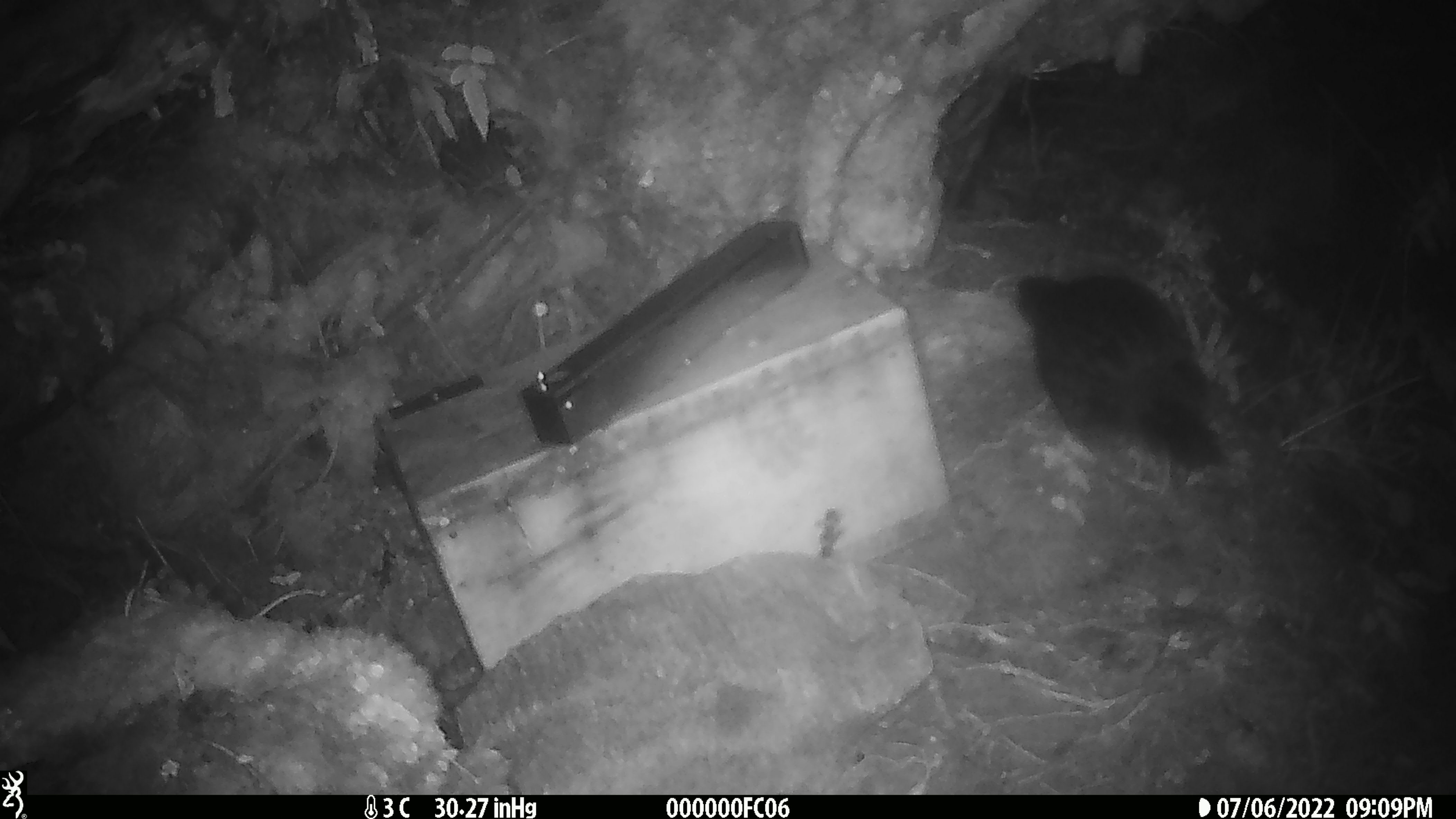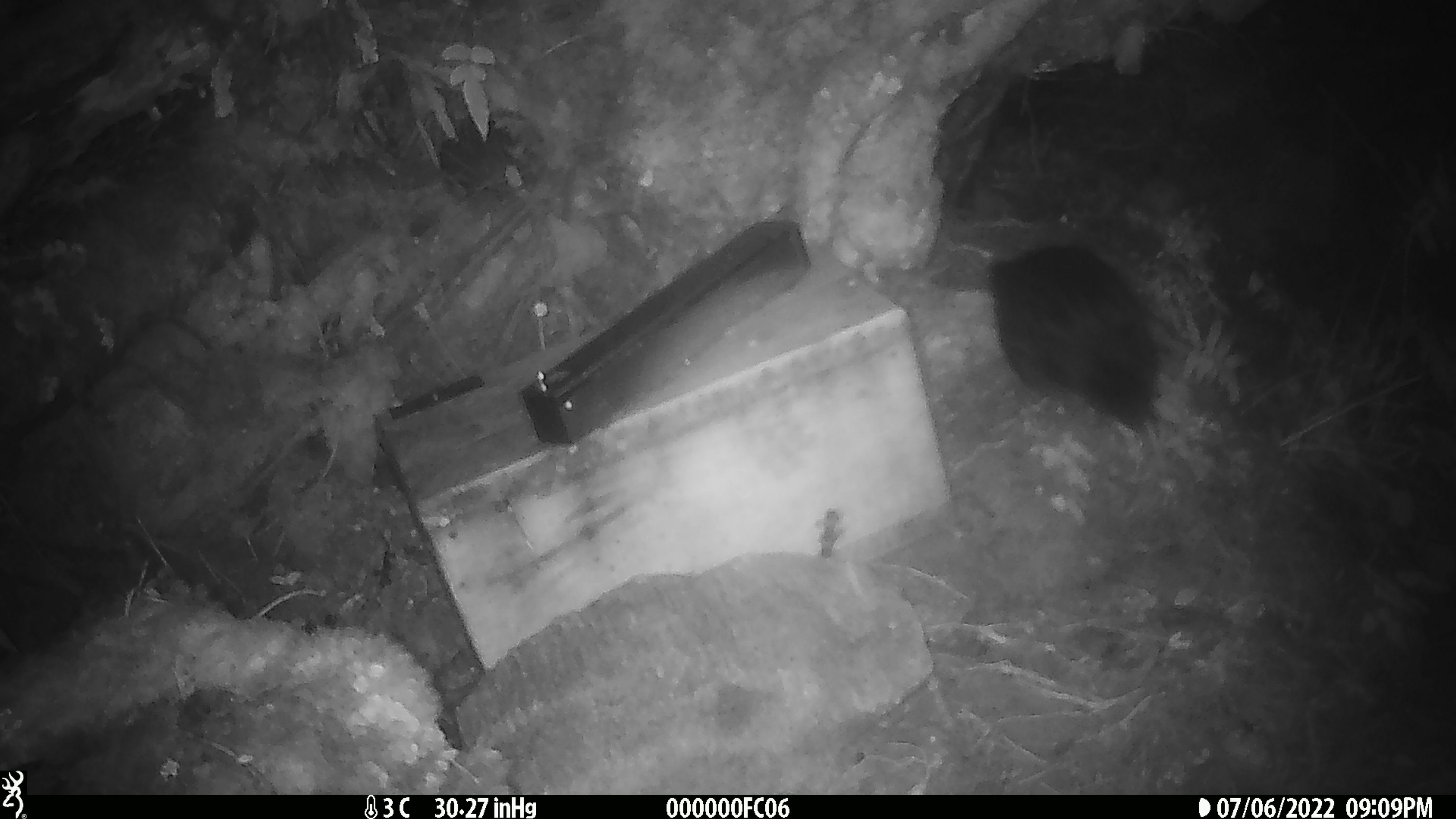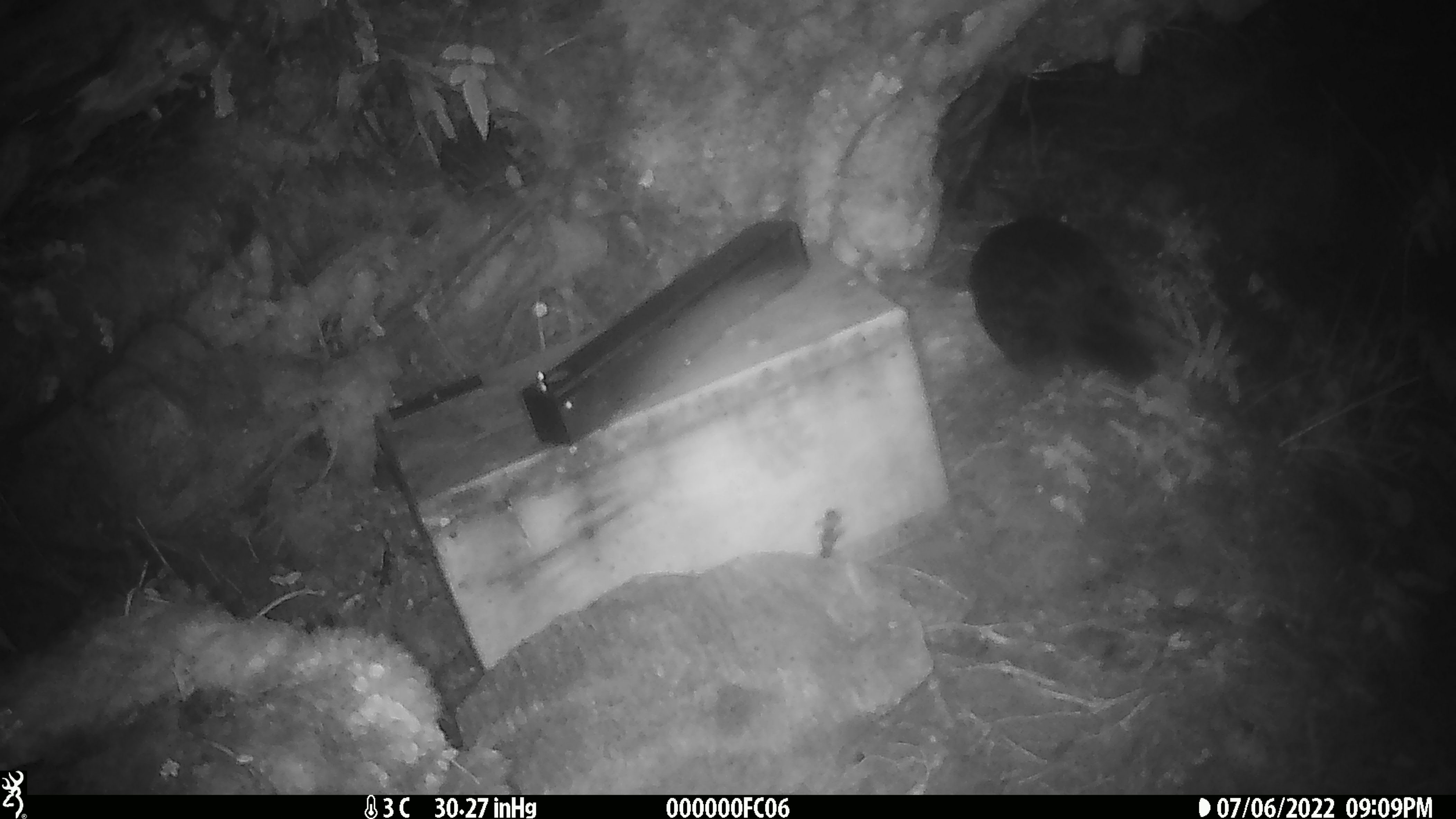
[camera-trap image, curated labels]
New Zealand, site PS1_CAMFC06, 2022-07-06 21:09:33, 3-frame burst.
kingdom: Animalia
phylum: Chordata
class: Aves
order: Gruiformes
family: Rallidae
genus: Gallirallus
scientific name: Gallirallus australis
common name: weka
Weka (Gallirallus australis).